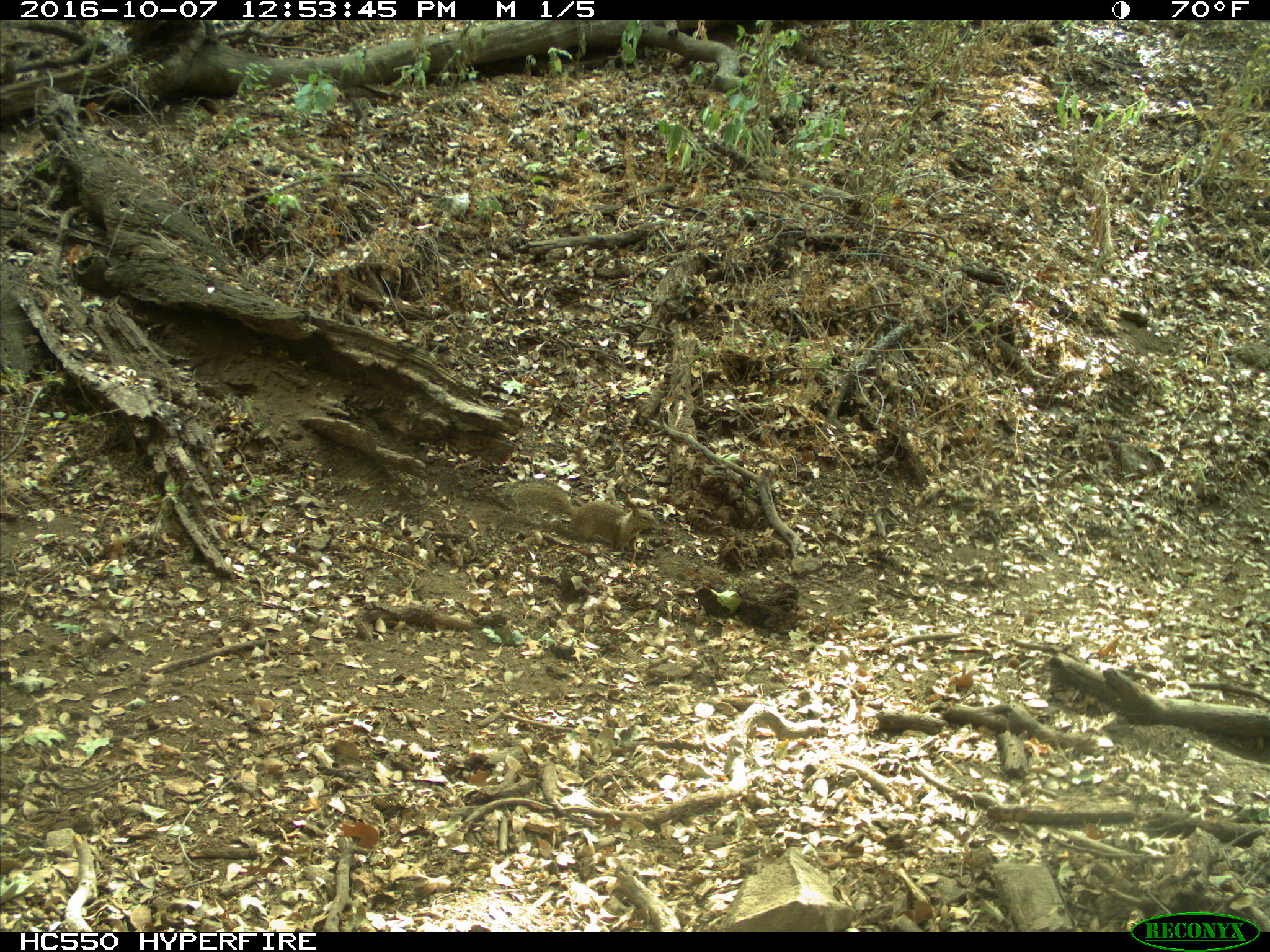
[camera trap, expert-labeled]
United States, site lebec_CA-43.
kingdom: Animalia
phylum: Chordata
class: Mammalia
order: Rodentia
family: Sciuridae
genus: Otospermophilus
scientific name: Otospermophilus beecheyi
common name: california ground squirrel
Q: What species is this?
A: Otospermophilus beecheyi (california ground squirrel).